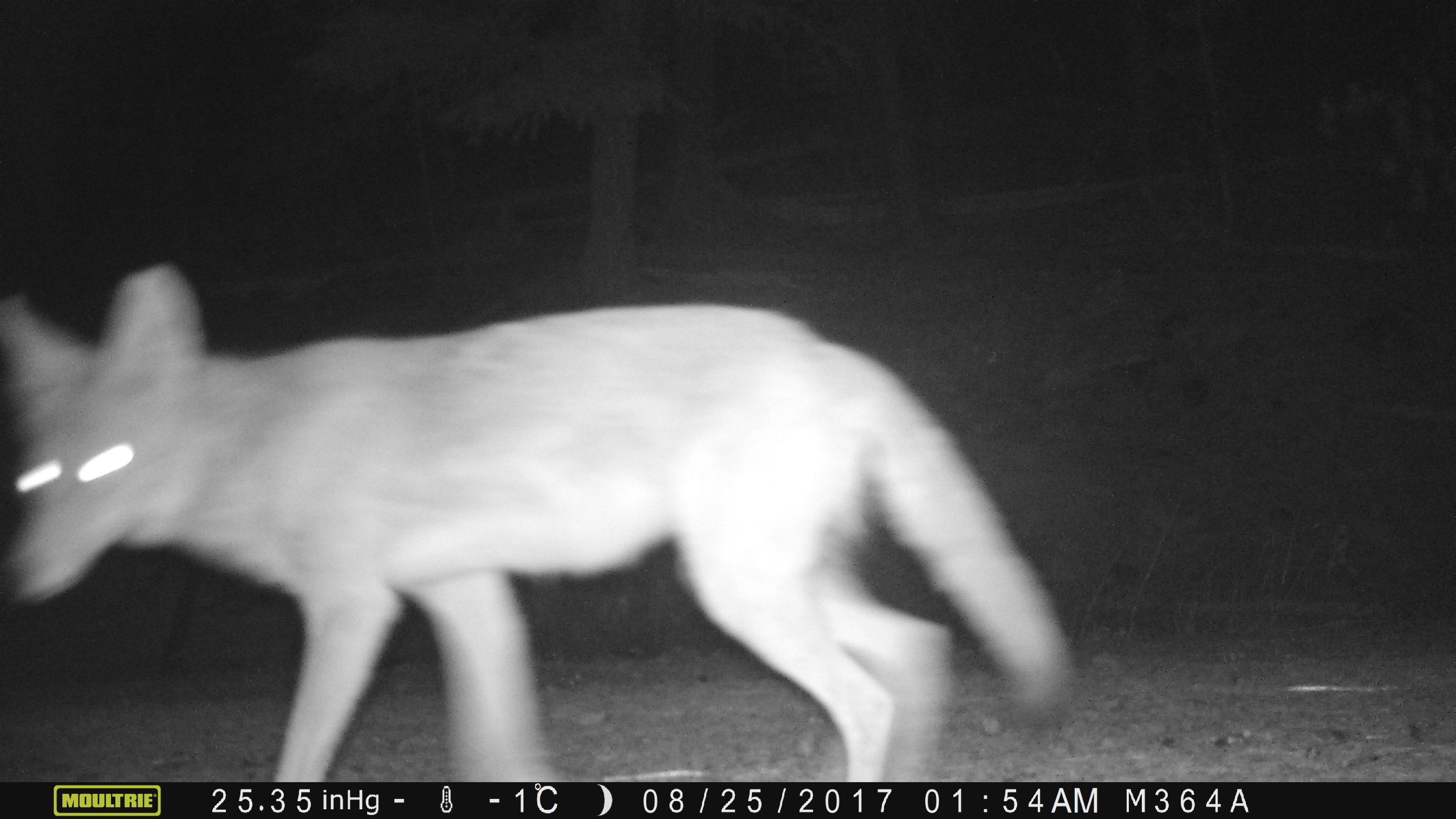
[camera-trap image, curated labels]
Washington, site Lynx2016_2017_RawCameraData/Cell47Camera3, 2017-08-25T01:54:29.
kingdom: Animalia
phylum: Chordata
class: Mammalia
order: Carnivora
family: Canidae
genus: Canis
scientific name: Canis latrans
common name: coyote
Canis latrans (coyote). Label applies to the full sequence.